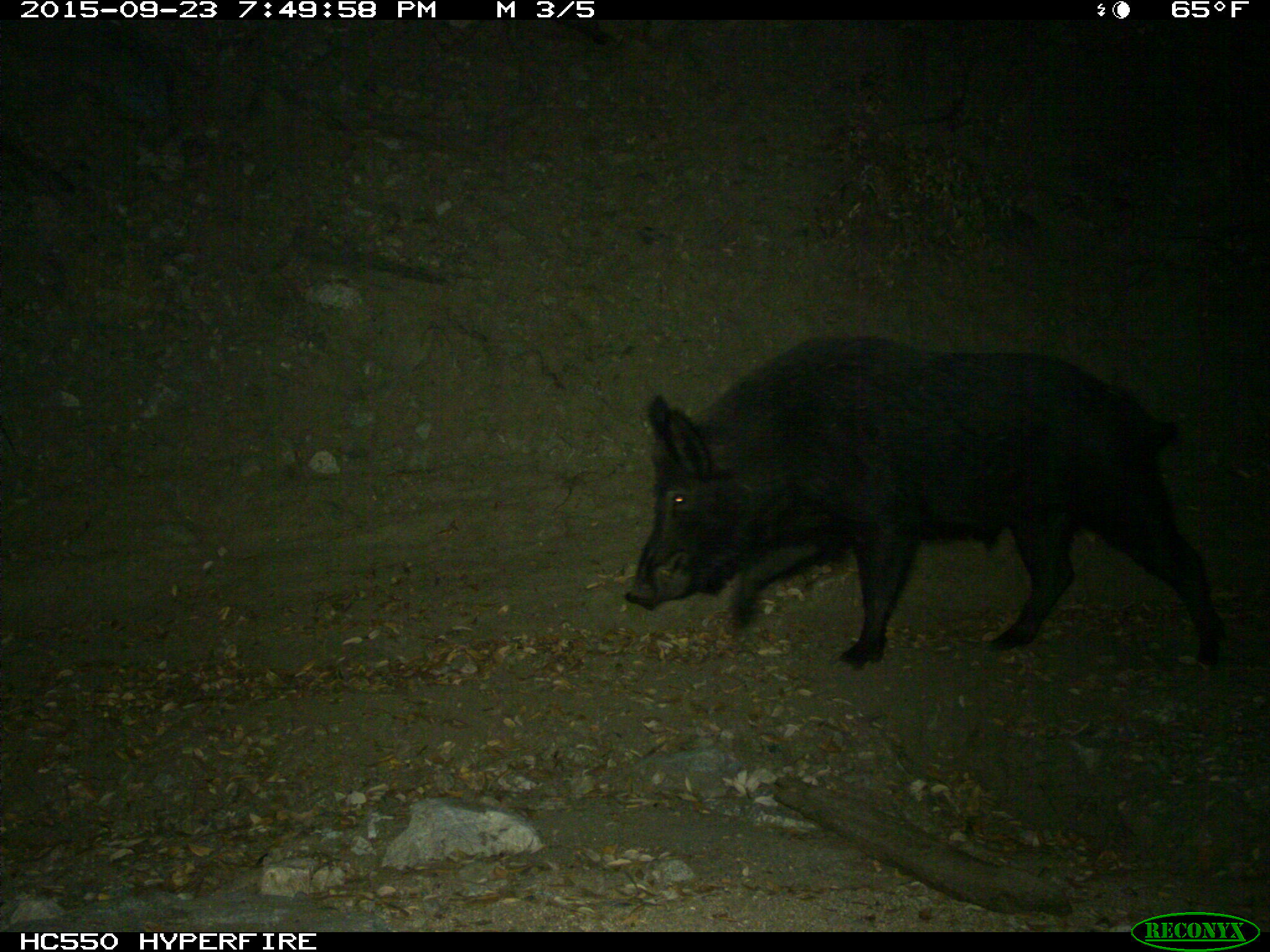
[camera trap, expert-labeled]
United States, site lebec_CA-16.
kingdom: Animalia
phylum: Chordata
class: Mammalia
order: Artiodactyla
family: Suidae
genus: Sus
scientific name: Sus scrofa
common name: wild boar